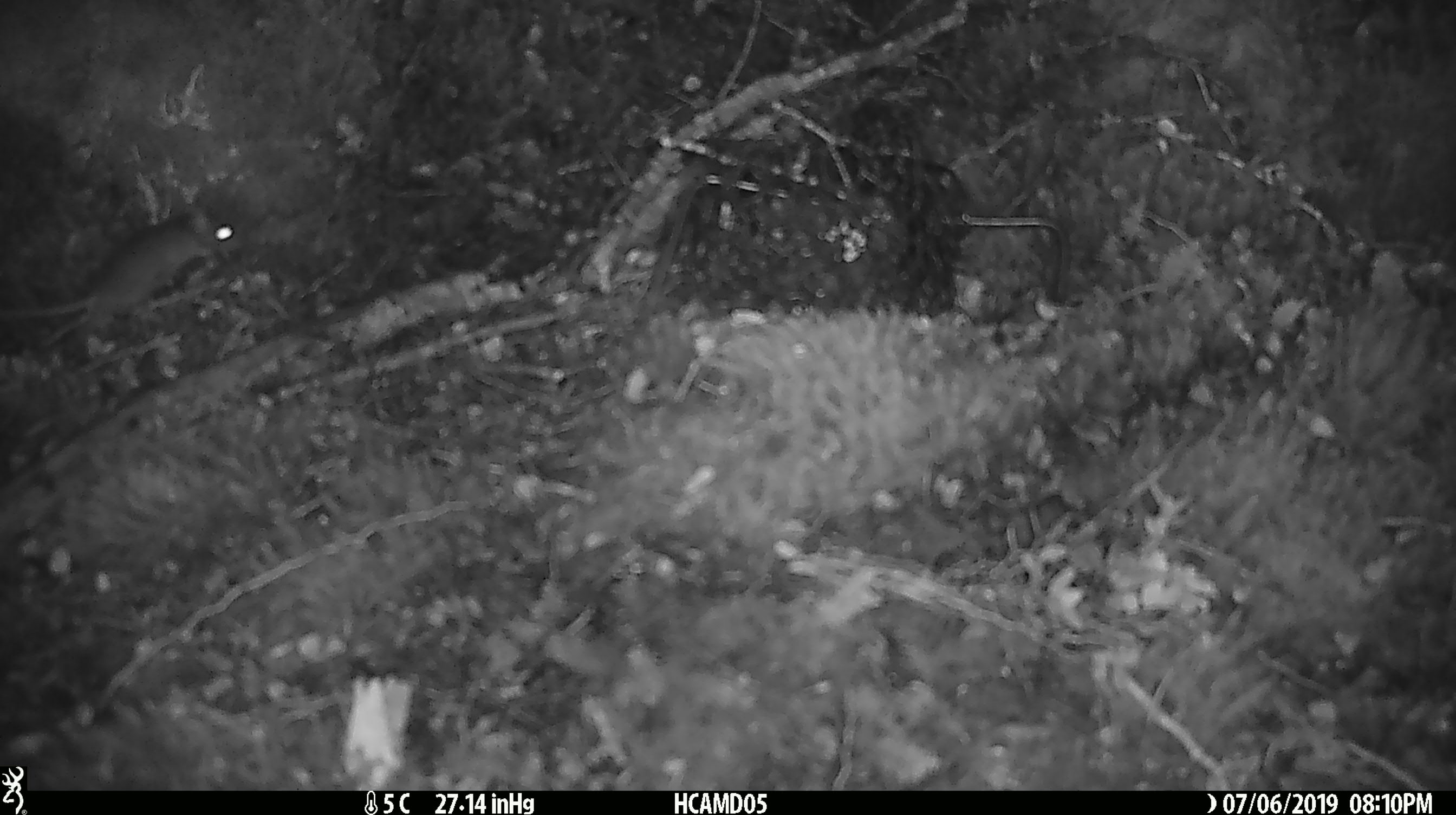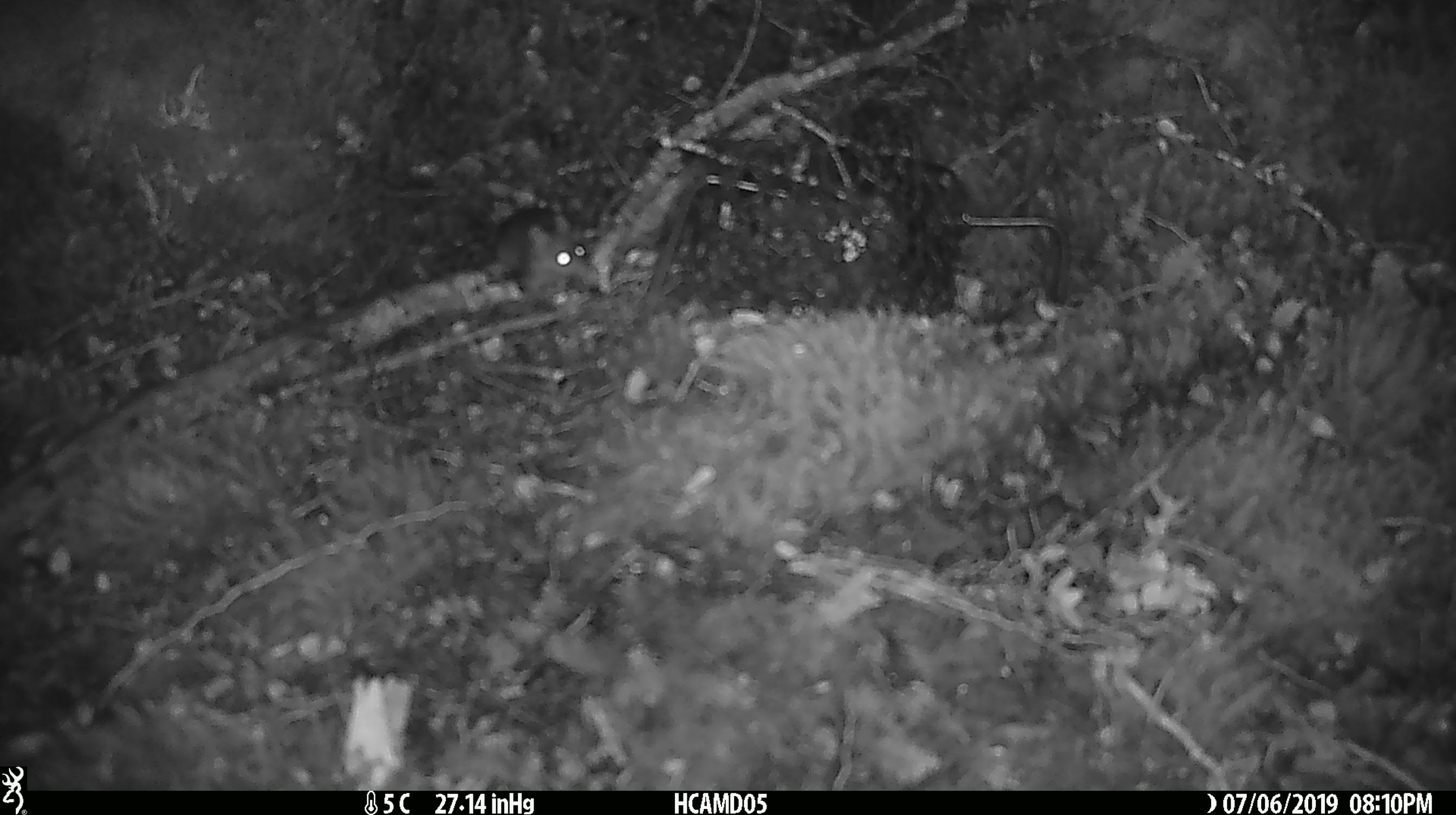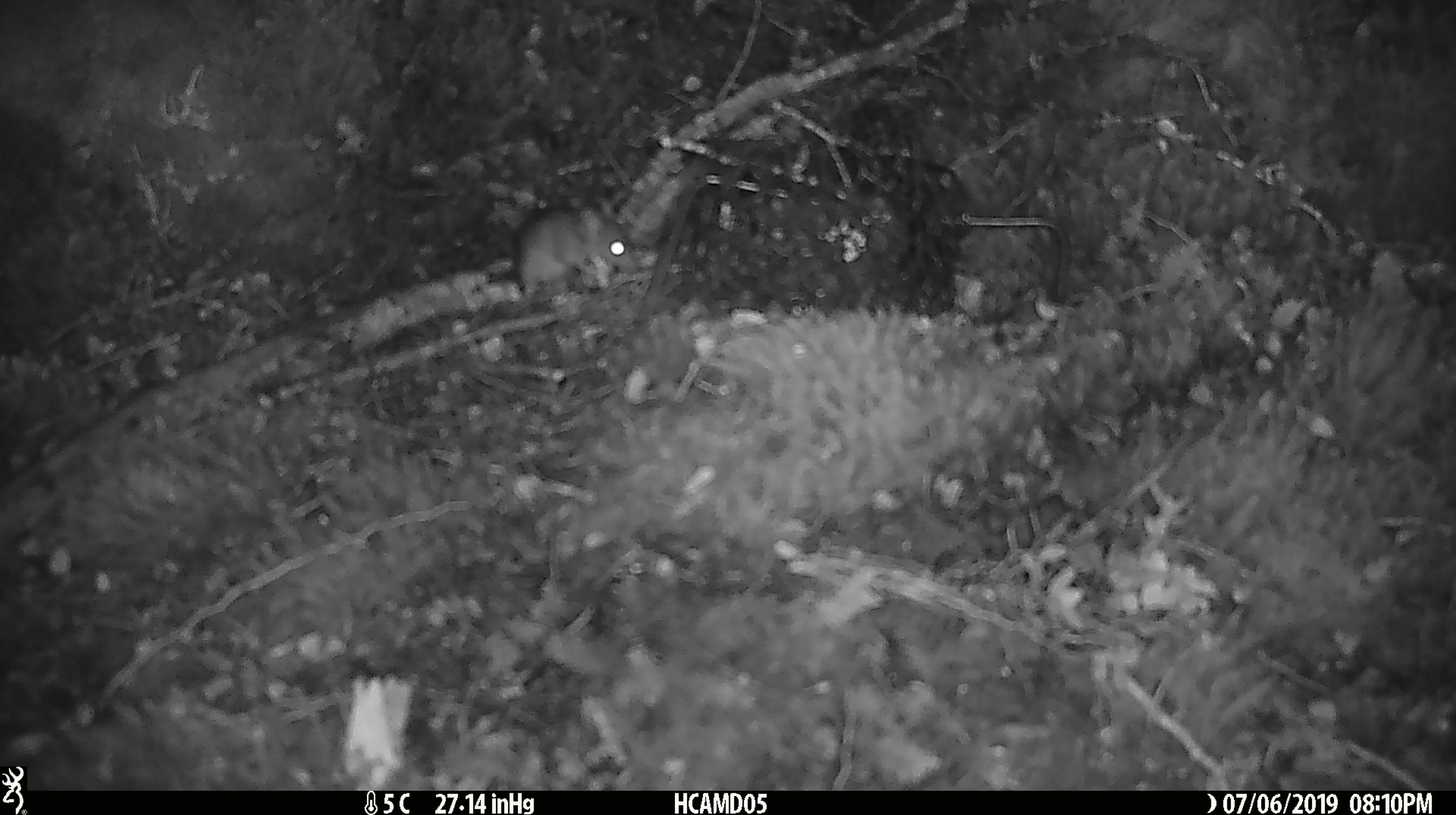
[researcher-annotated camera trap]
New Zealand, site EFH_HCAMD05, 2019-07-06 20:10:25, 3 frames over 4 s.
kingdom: Animalia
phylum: Chordata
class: Mammalia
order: Rodentia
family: Muridae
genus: Mus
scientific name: Mus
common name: mouse